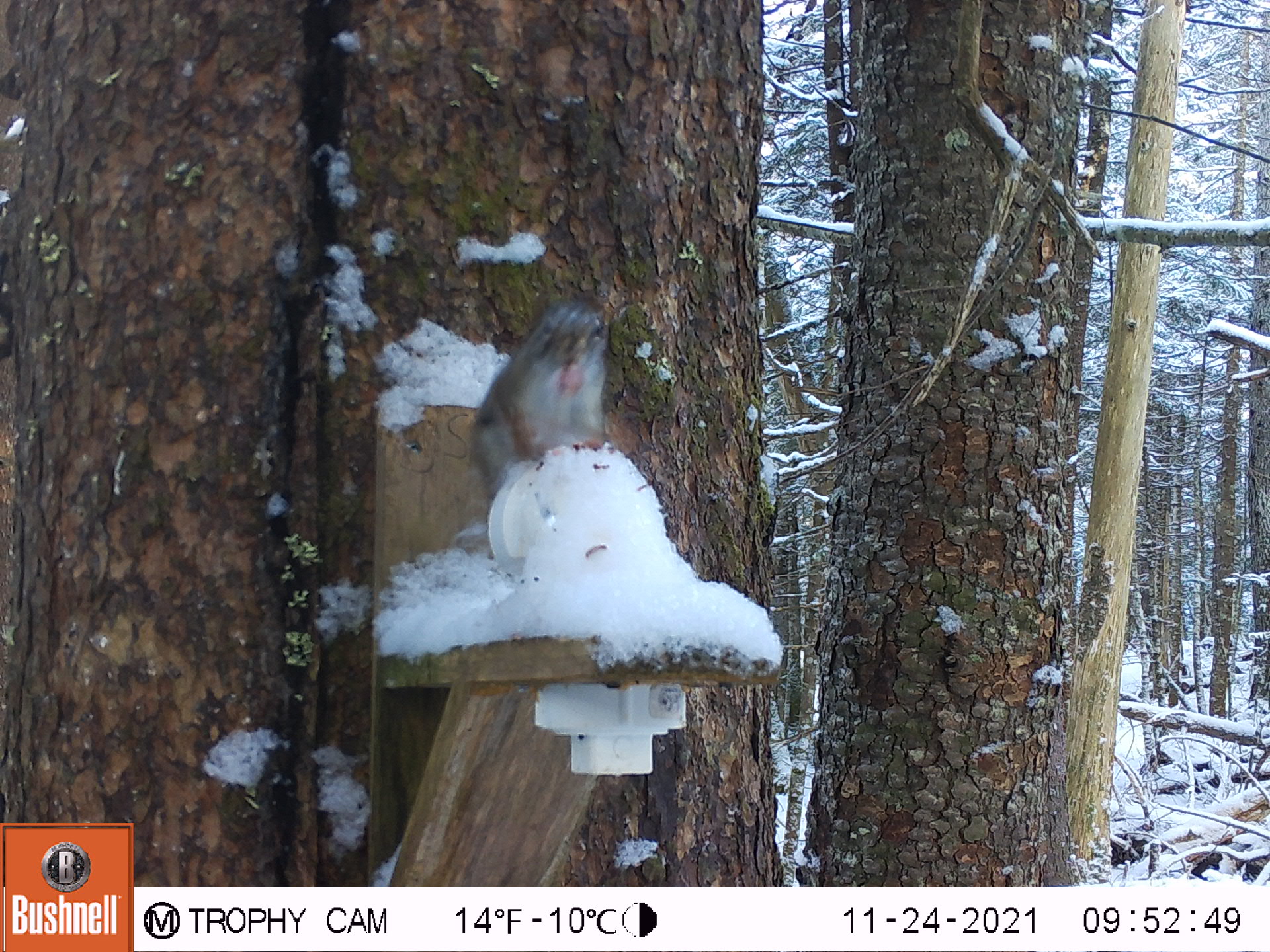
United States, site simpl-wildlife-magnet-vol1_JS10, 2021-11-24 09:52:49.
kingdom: Animalia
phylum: Chordata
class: Mammalia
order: Rodentia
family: Sciuridae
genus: Tamiasciurus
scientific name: Tamiasciurus hudsonicus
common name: red squirrel